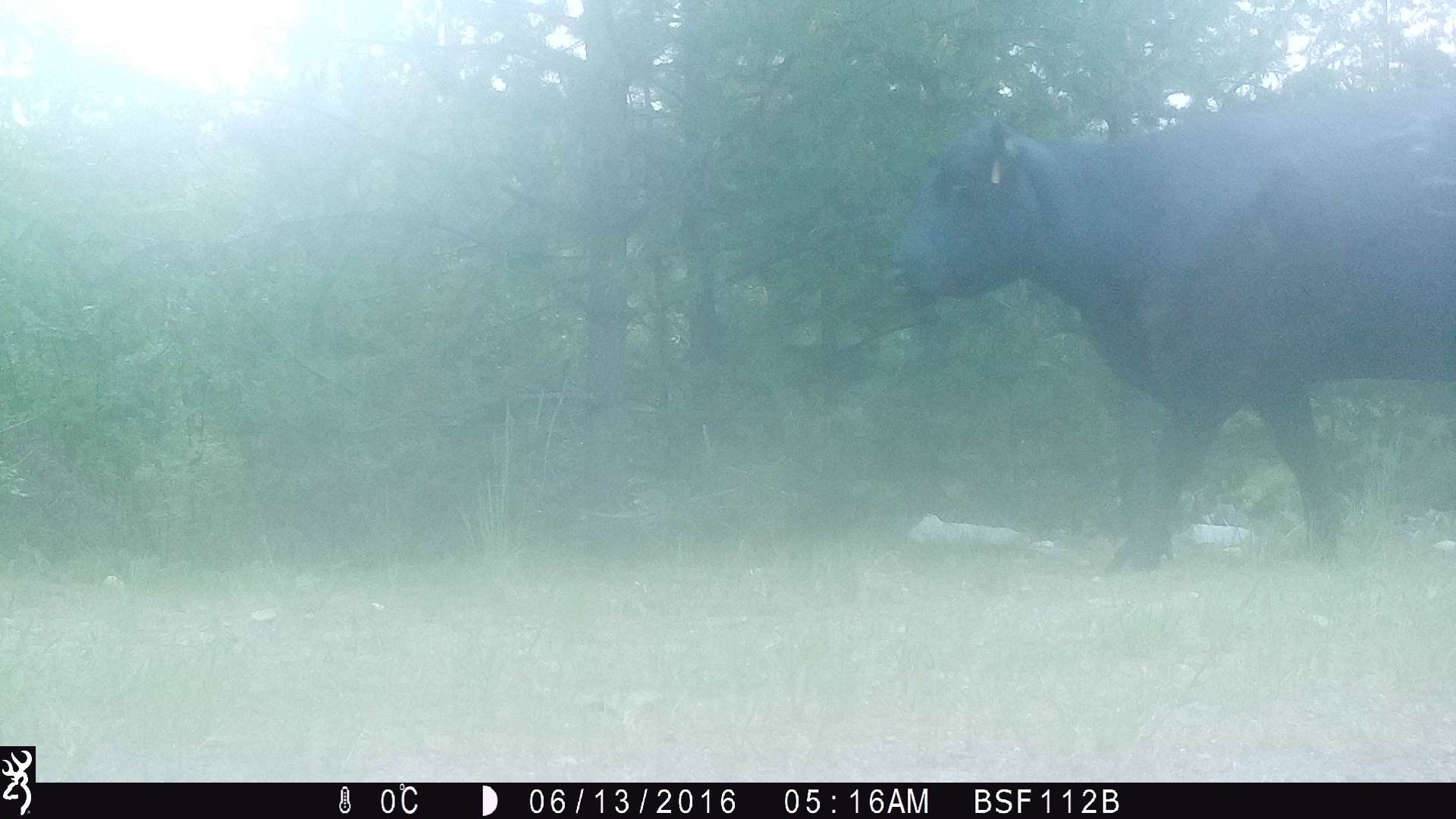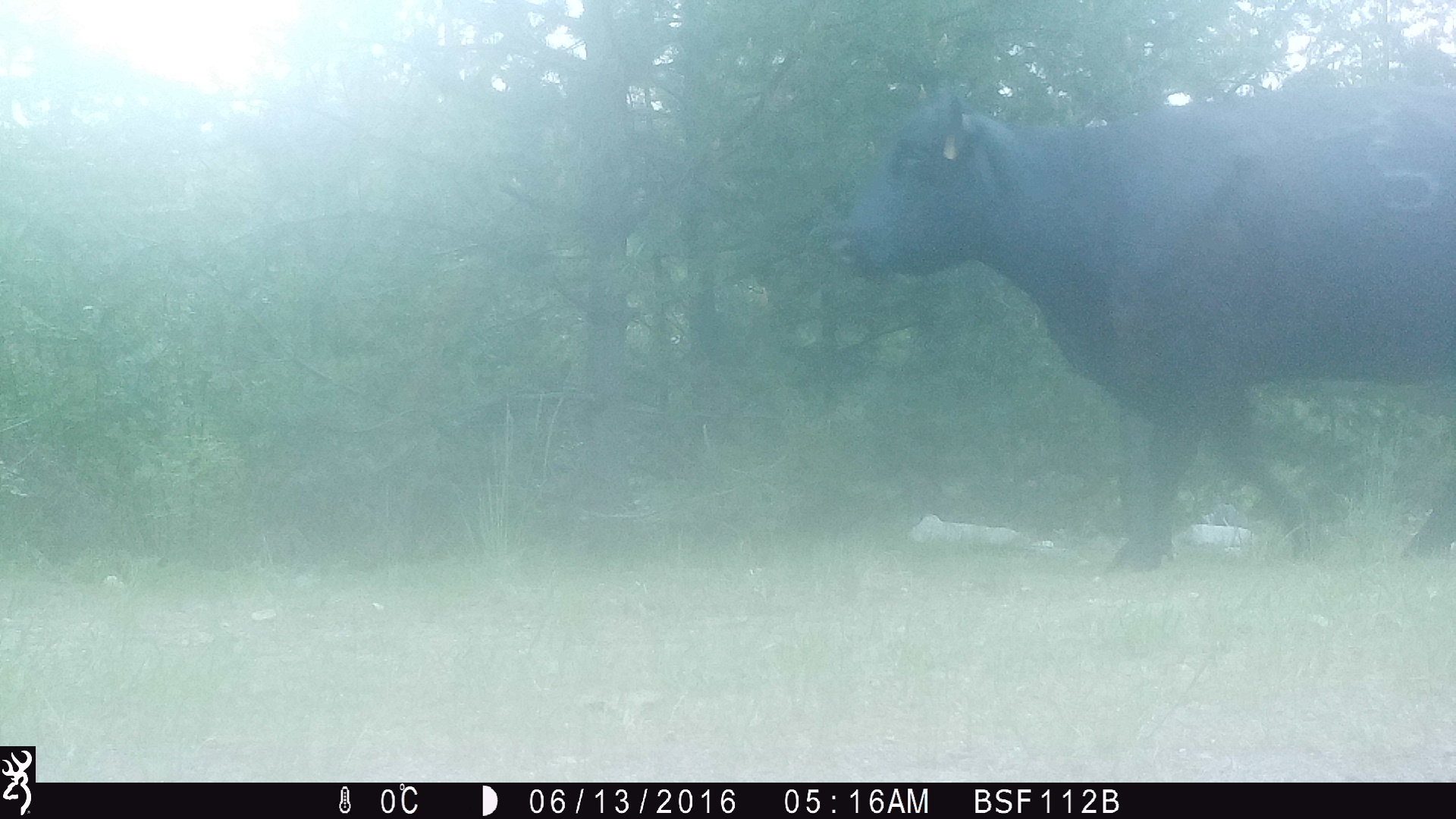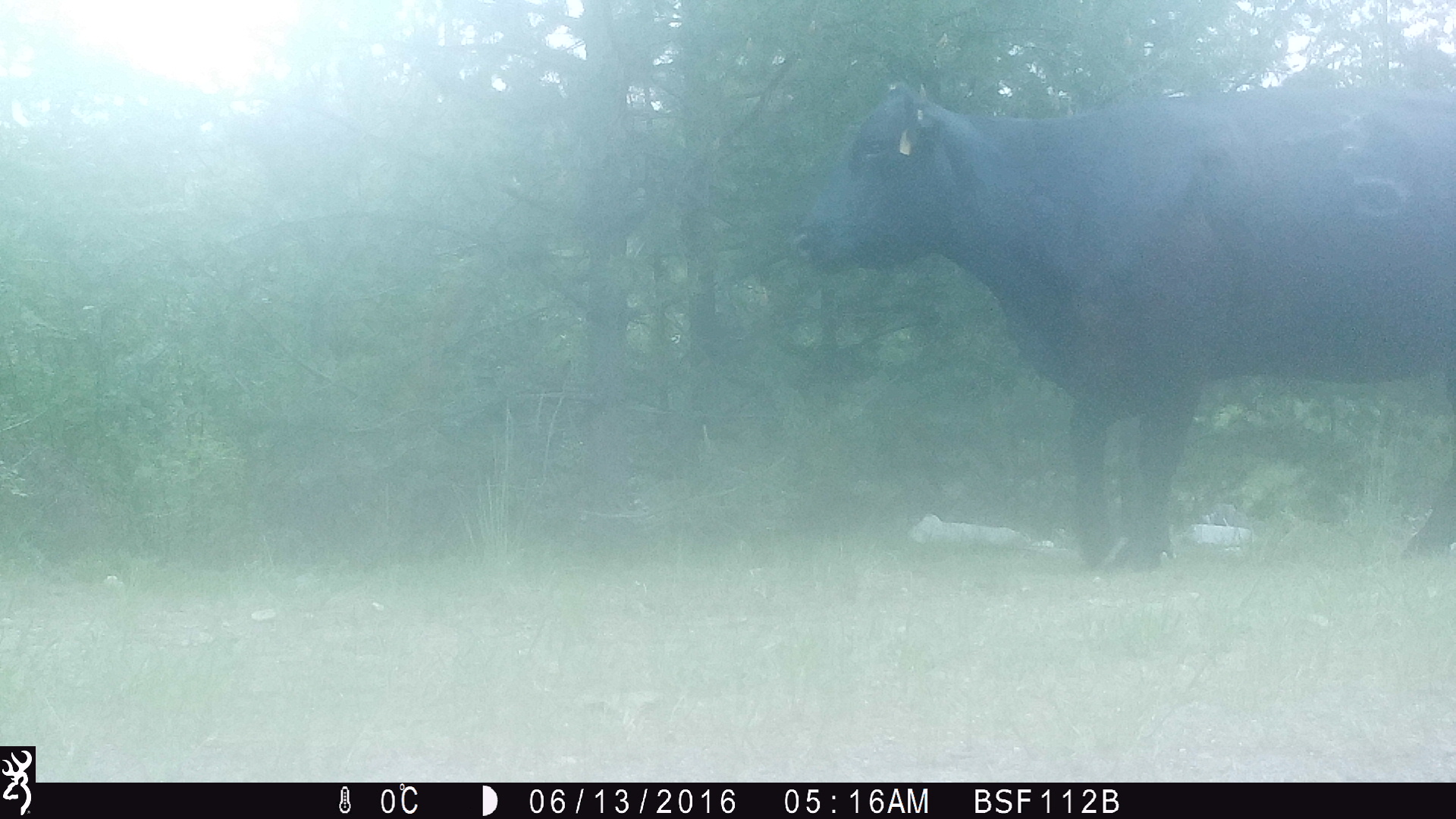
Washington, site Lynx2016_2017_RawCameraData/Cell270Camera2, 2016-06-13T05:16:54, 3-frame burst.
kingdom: Animalia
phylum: Chordata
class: Mammalia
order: Artiodactyla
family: Bovidae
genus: Bos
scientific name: Bos taurus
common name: domestic cattle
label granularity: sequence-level